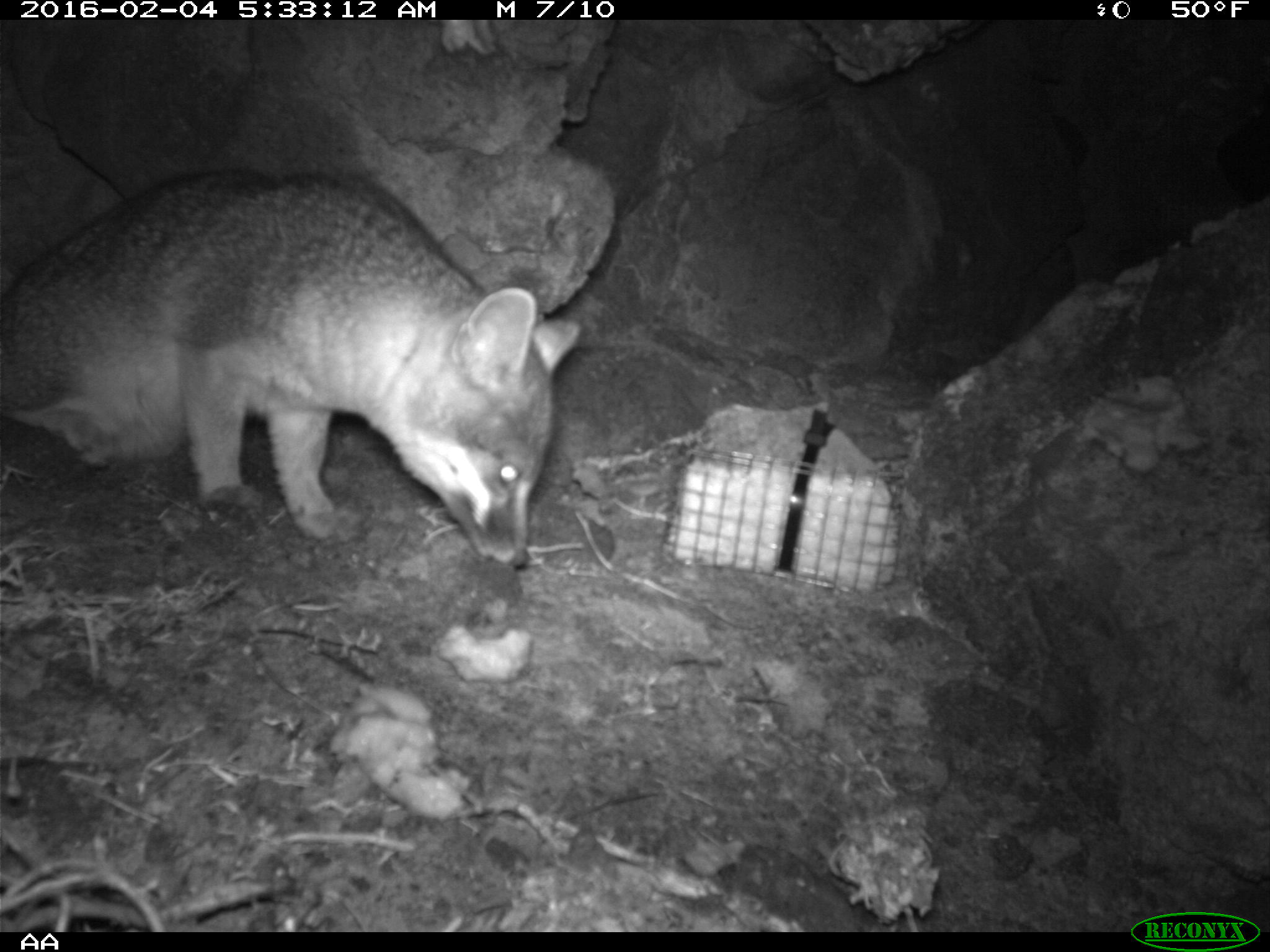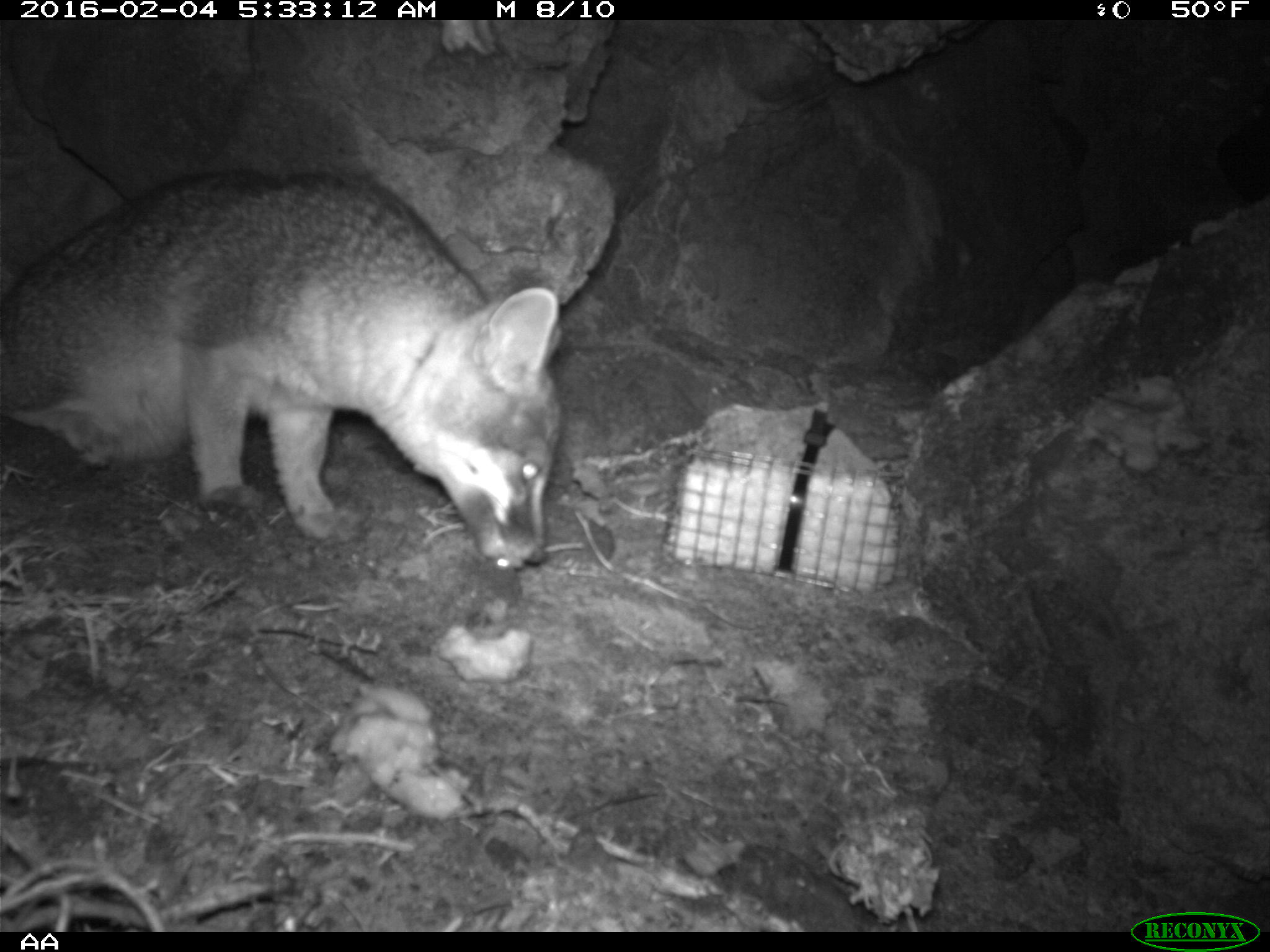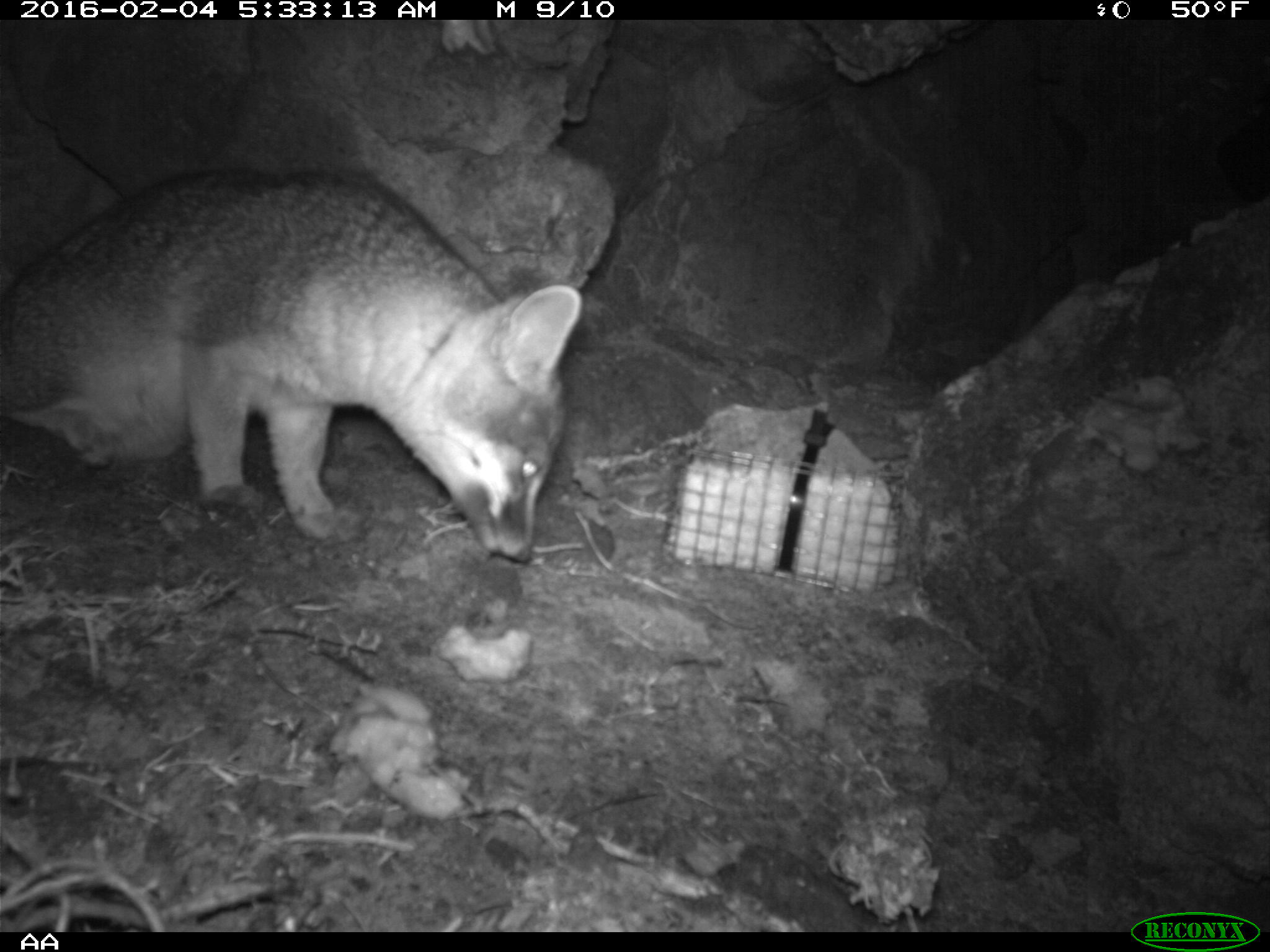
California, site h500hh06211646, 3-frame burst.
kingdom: Animalia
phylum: Chordata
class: Mammalia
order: Carnivora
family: Canidae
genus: Urocyon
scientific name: Urocyon littoralis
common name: island fox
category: fox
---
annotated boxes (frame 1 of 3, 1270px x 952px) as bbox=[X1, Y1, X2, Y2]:
fox: bbox=[0, 167, 581, 566]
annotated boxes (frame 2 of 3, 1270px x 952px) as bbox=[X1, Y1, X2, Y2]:
fox: bbox=[0, 165, 564, 569]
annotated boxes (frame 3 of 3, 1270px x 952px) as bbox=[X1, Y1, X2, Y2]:
fox: bbox=[0, 168, 580, 565]